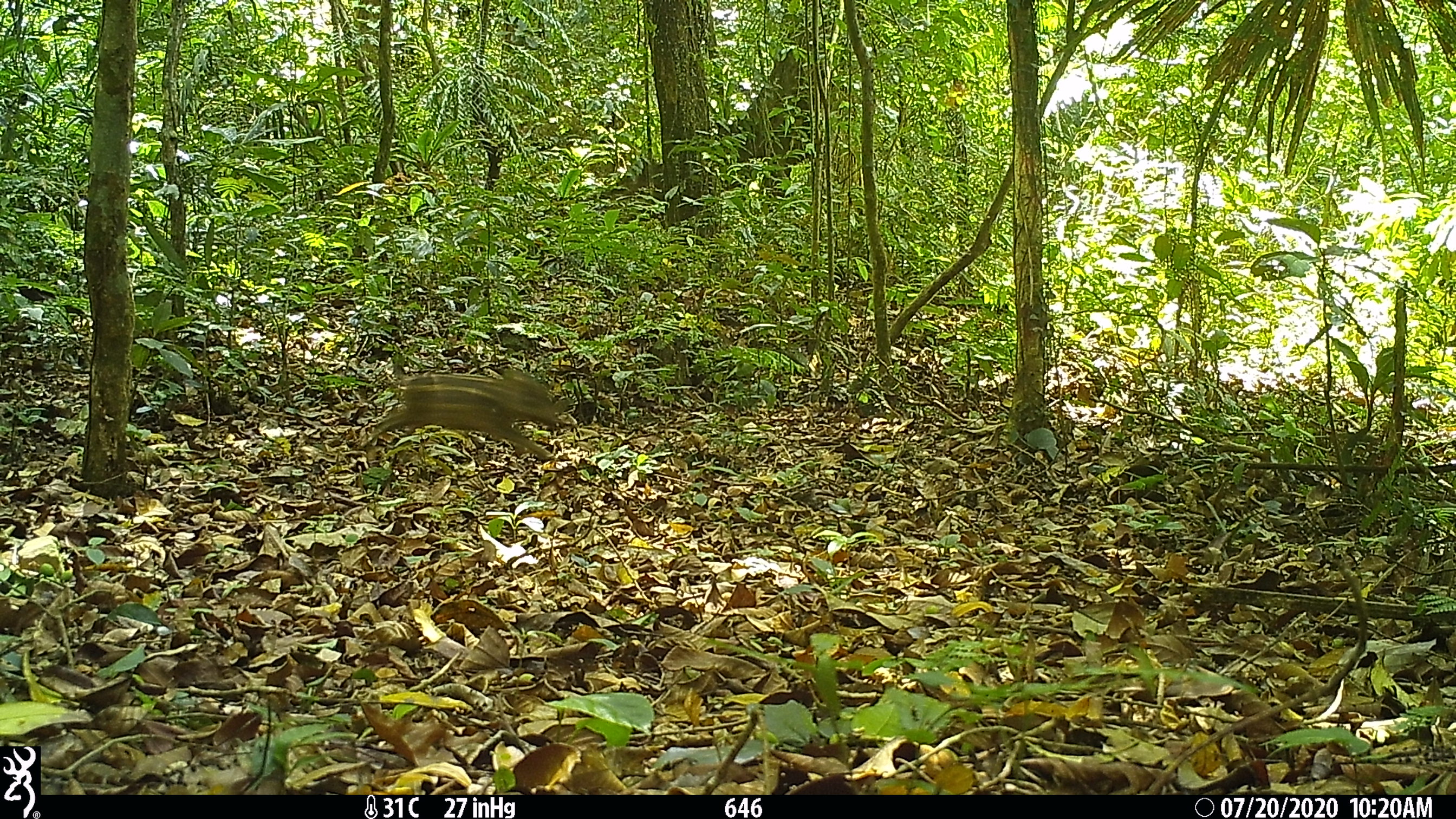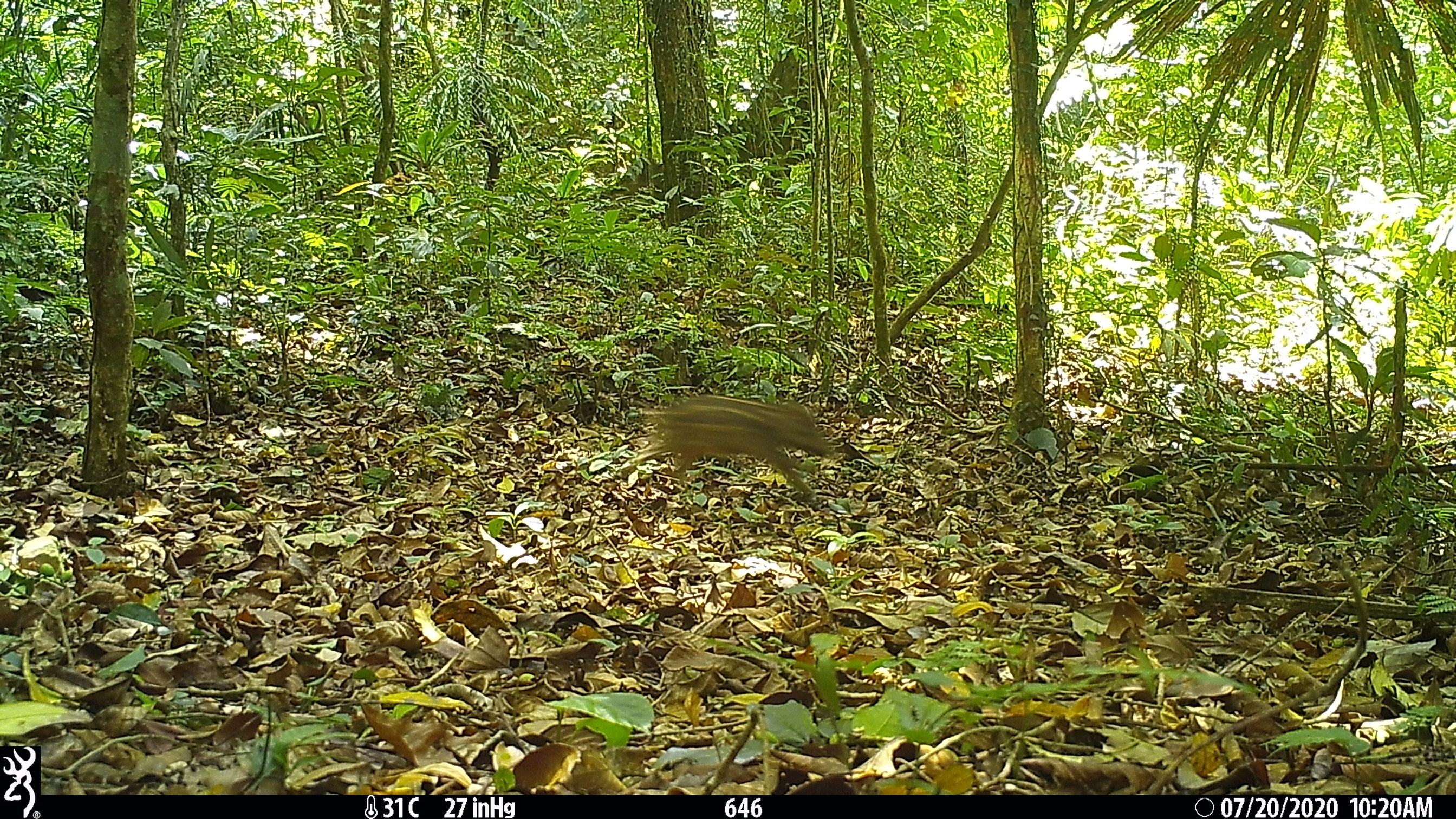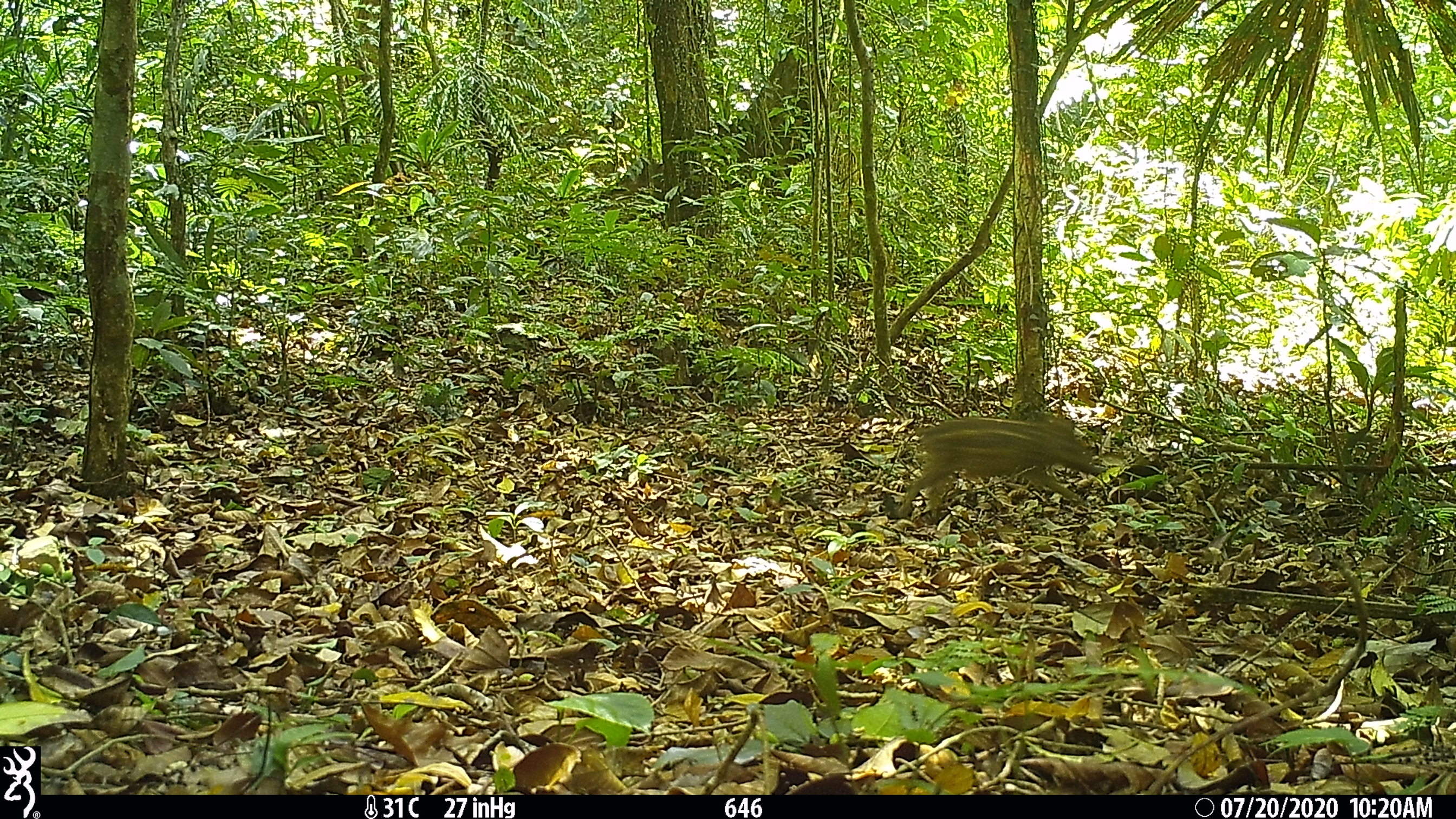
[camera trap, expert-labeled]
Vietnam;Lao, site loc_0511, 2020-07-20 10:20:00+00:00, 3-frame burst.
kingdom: Animalia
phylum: Chordata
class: Mammalia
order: Artiodactyla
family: Suidae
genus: Sus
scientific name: Sus scrofa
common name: eurasian wild pig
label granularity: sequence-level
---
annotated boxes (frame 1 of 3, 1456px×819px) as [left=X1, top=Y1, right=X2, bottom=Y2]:
eurasian wild pig: [left=364, top=363, right=570, bottom=461]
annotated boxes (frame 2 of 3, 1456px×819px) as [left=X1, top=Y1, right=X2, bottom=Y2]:
eurasian wild pig: [left=622, top=392, right=832, bottom=500]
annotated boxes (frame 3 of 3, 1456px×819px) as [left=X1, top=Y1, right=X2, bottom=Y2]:
eurasian wild pig: [left=899, top=414, right=1099, bottom=519]